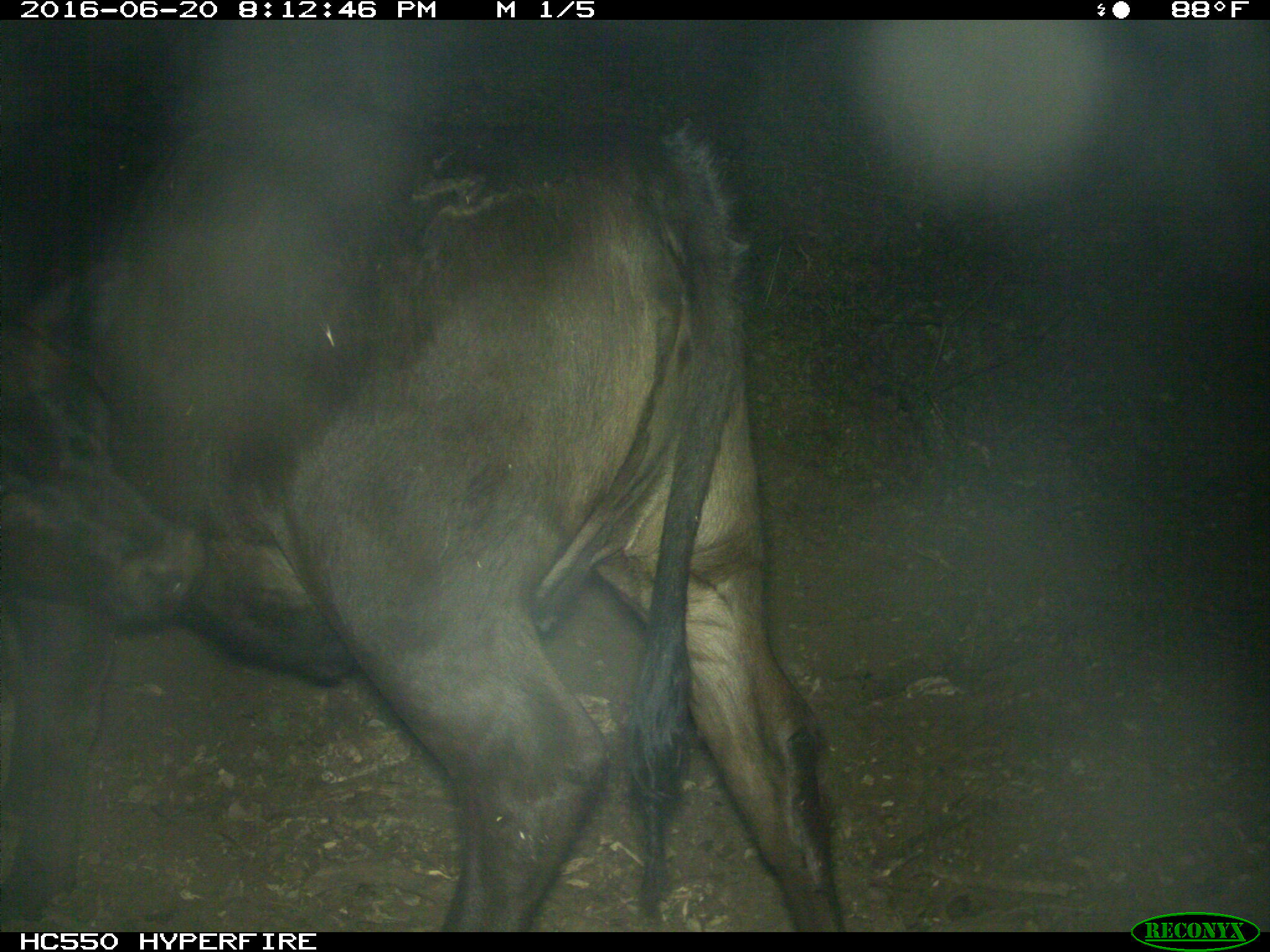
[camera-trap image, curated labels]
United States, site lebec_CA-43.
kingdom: Animalia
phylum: Chordata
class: Mammalia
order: Artiodactyla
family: Bovidae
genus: Bos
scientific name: Bos taurus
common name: domestic cow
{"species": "Bos taurus (domestic cow)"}